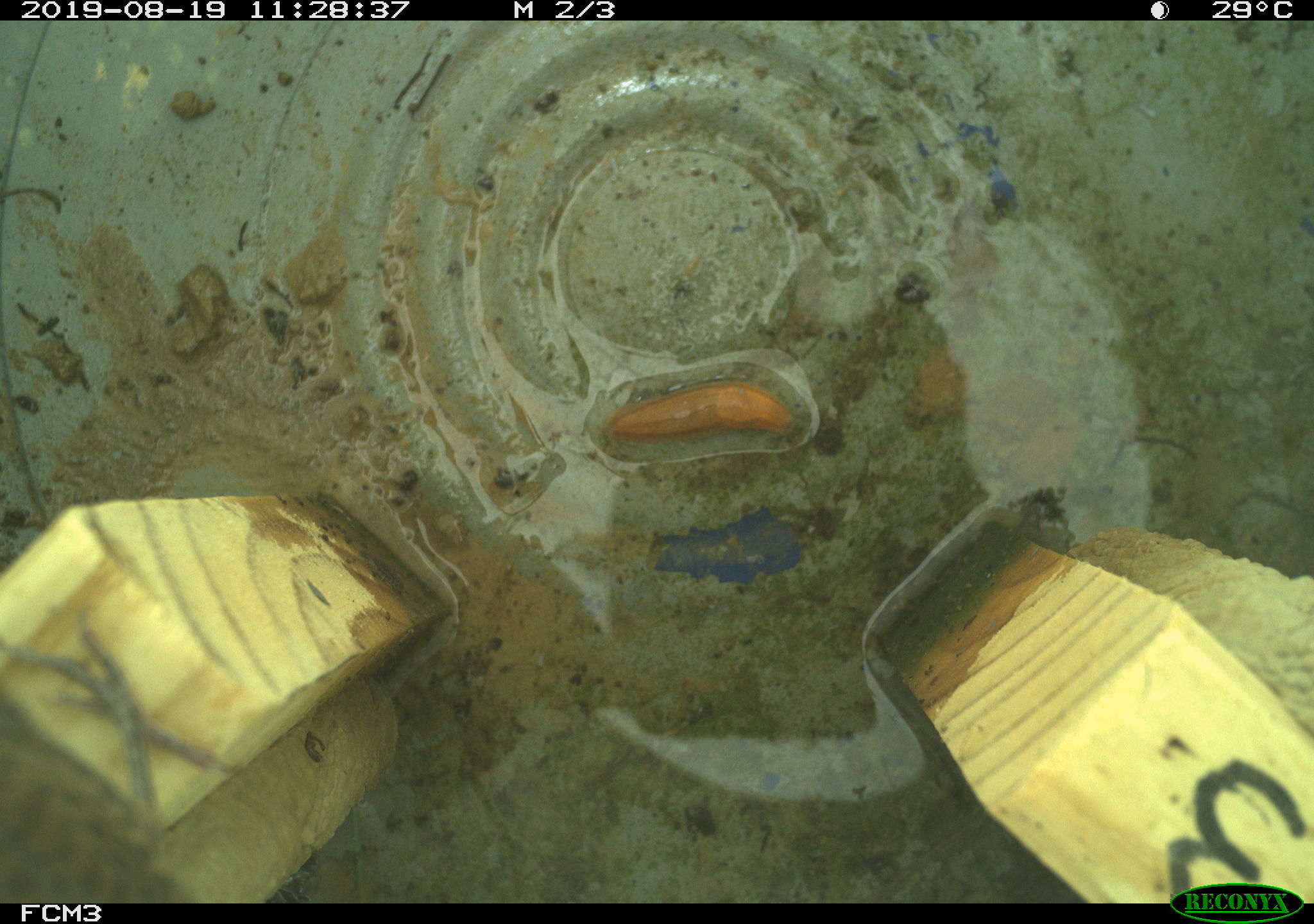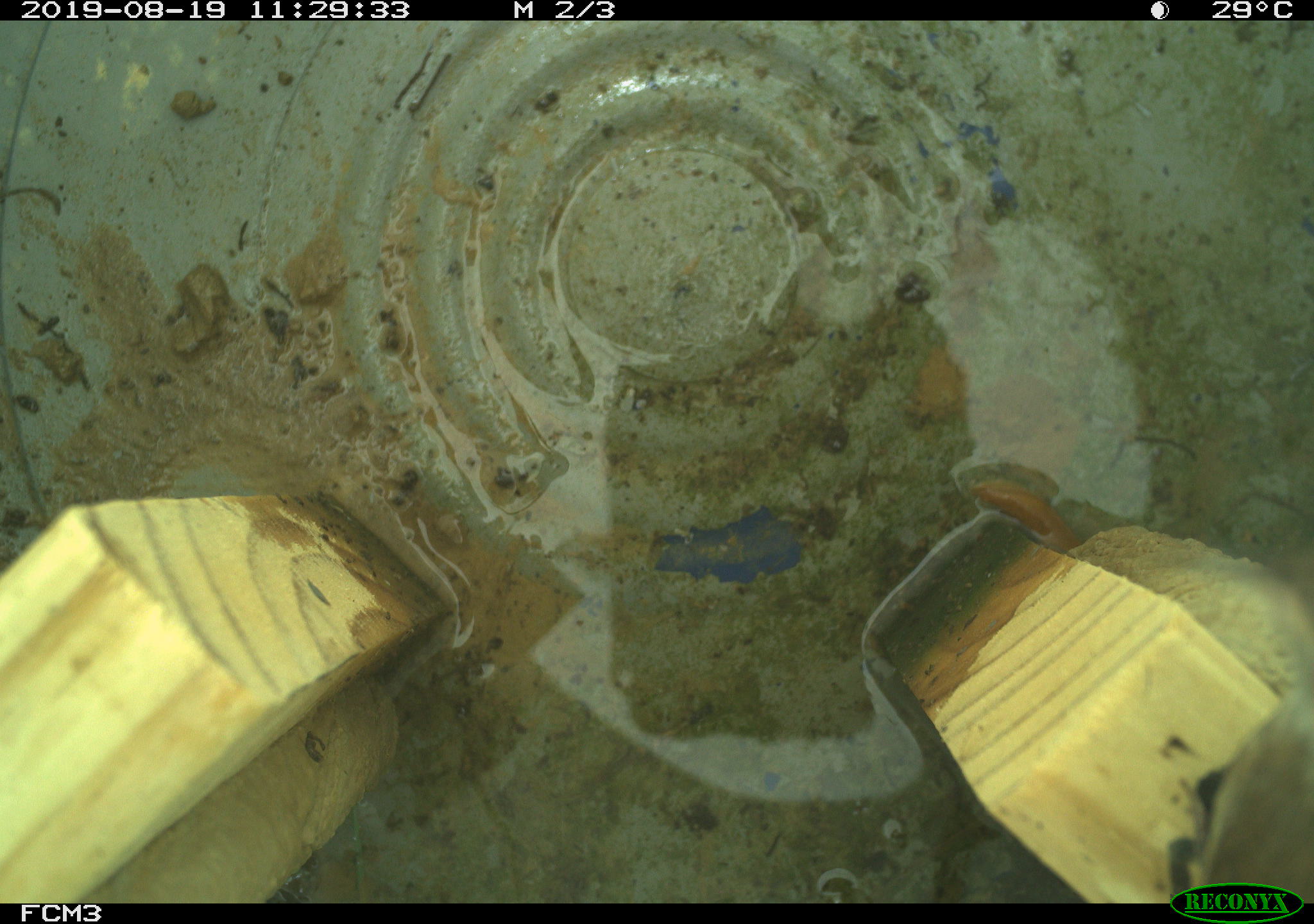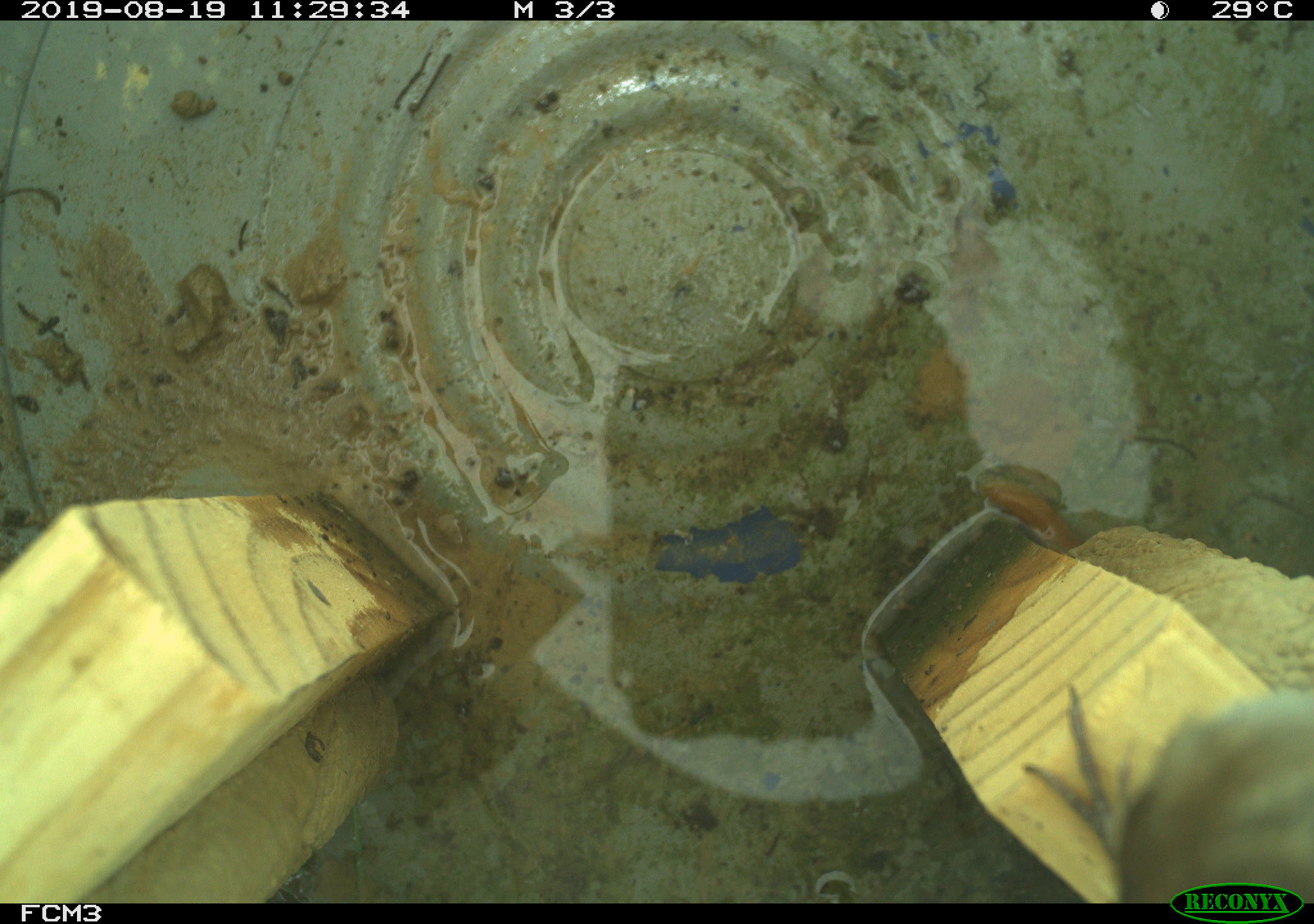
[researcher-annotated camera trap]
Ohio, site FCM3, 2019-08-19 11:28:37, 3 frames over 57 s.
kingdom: Animalia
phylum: Chordata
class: Aves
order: Passeriformes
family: Troglodytidae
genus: Troglodytes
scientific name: Troglodytes aedon aedon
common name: northern house wren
Northern house wren (Troglodytes aedon aedon).